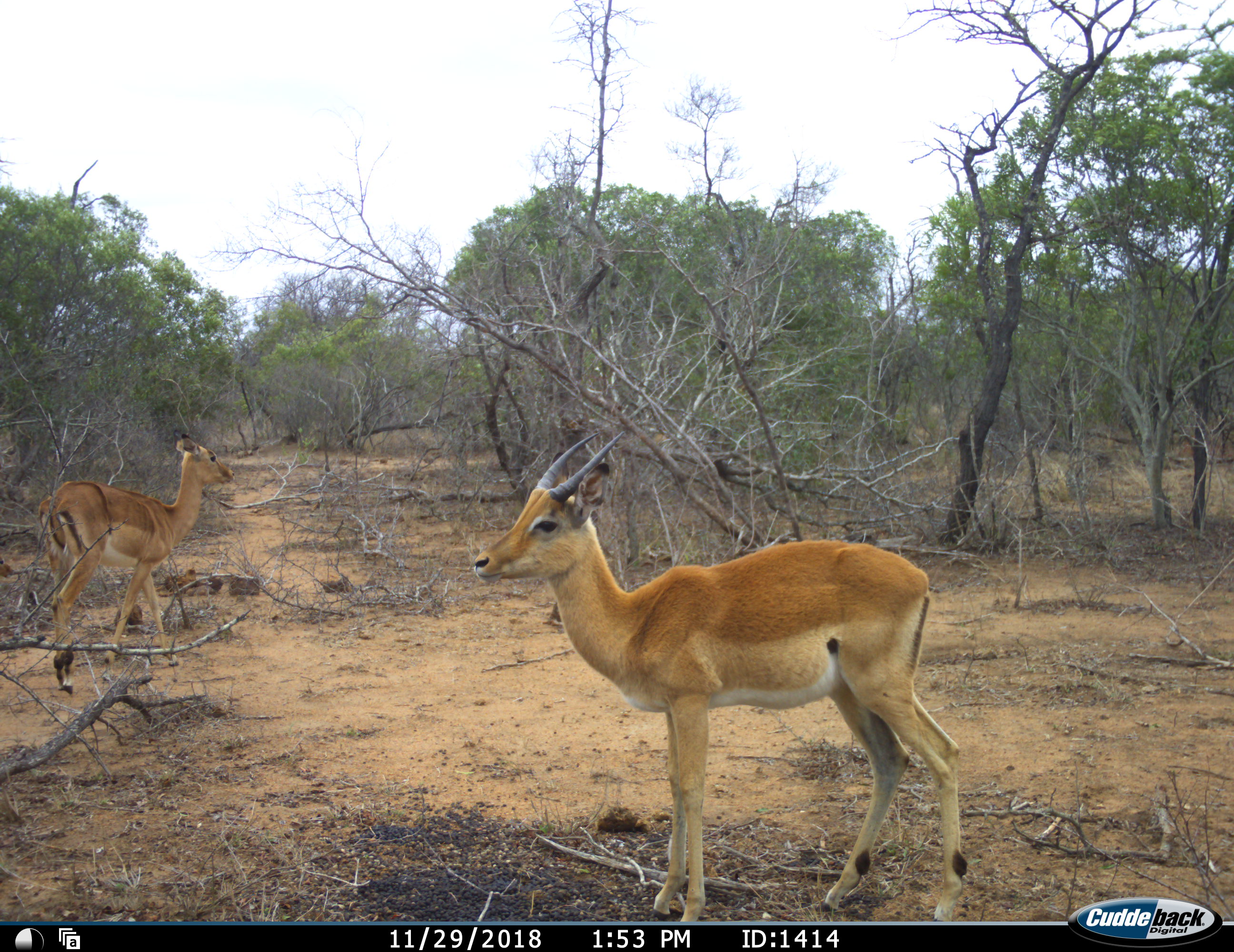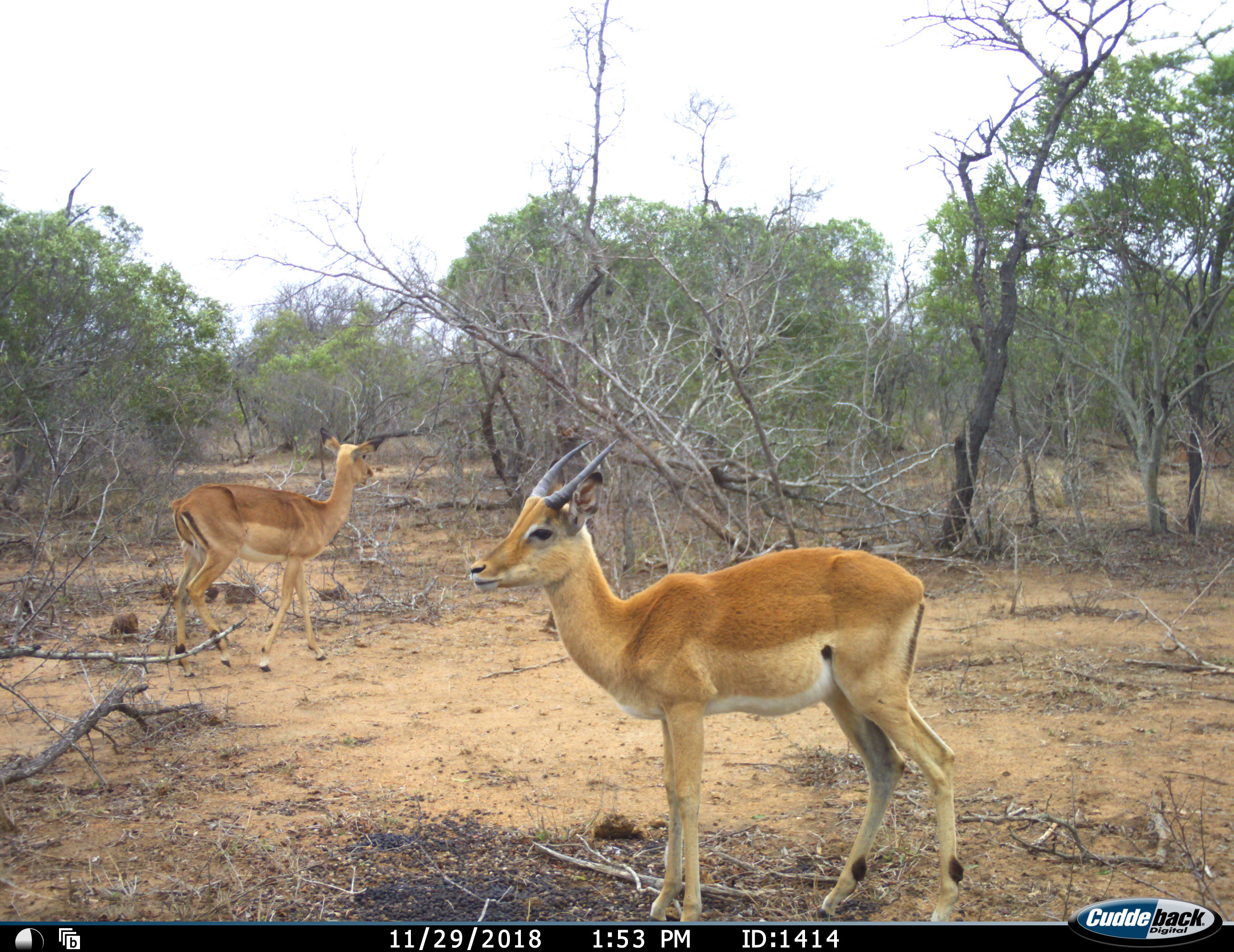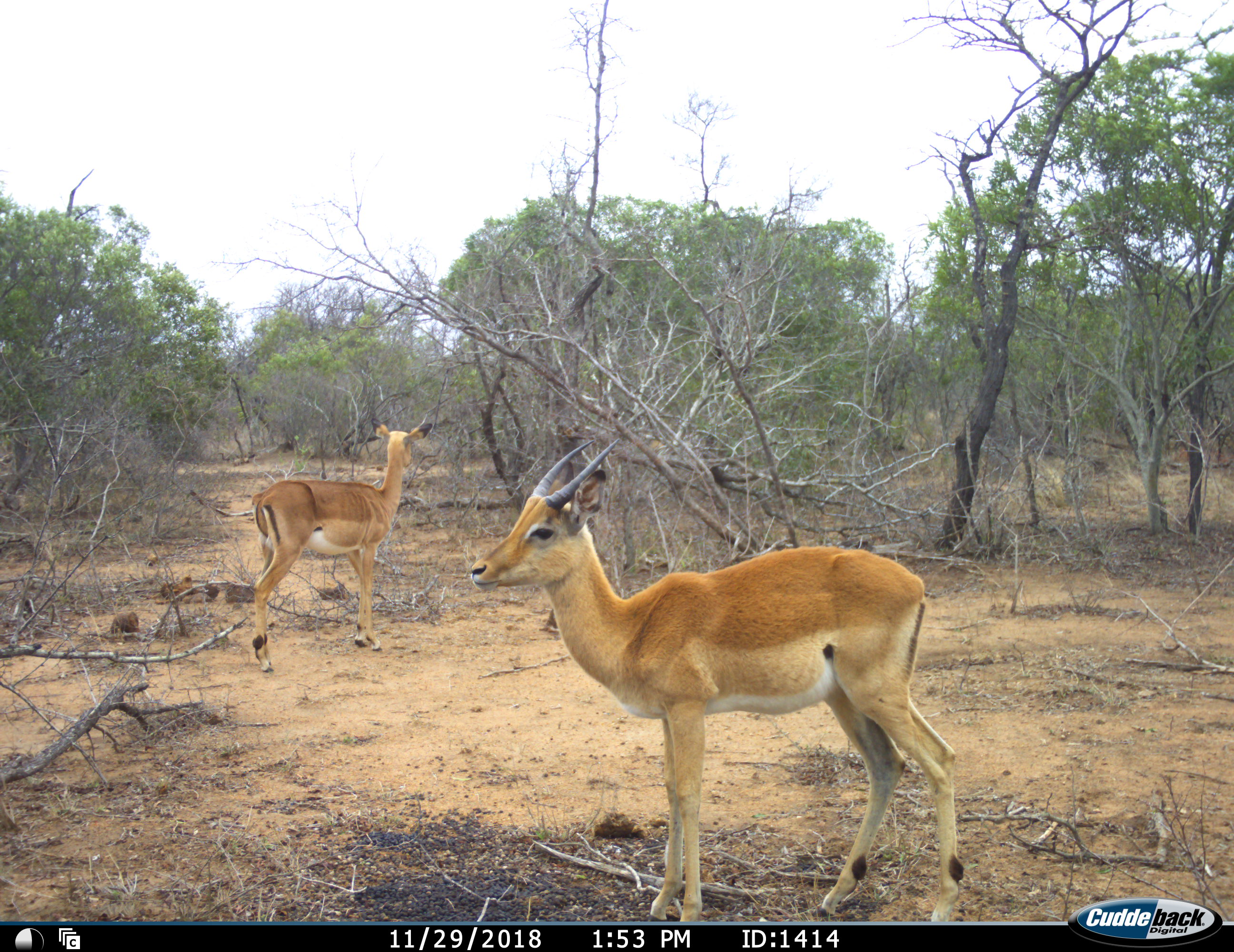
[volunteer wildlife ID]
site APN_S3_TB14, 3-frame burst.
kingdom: Animalia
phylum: Chordata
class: Mammalia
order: Artiodactyla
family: Bovidae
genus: Aepyceros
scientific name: Aepyceros melampus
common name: impala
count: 2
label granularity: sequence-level